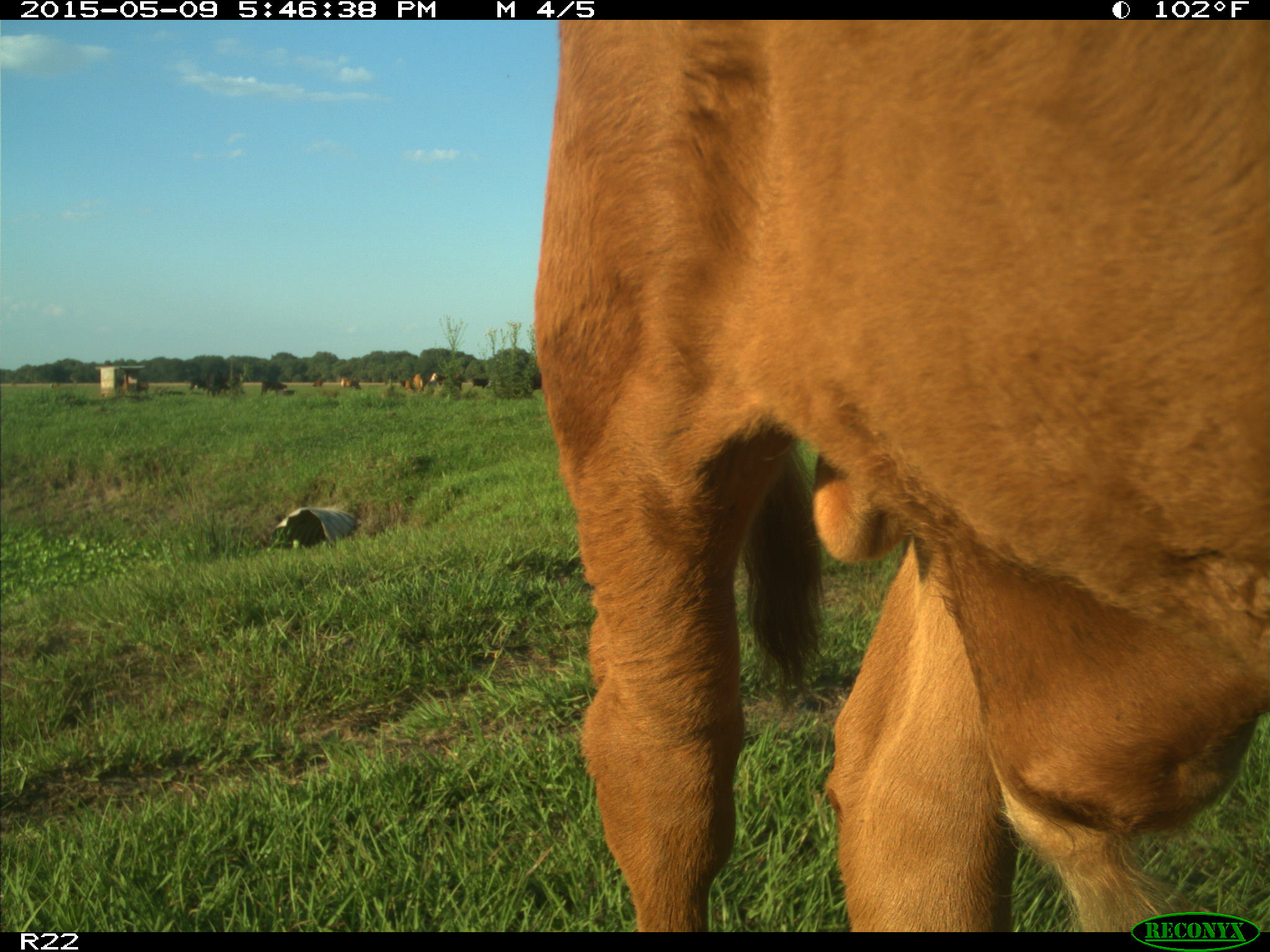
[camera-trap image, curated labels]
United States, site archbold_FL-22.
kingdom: Animalia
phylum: Chordata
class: Mammalia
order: Artiodactyla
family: Bovidae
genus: Bos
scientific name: Bos taurus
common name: domestic cow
Bos taurus (domestic cow).